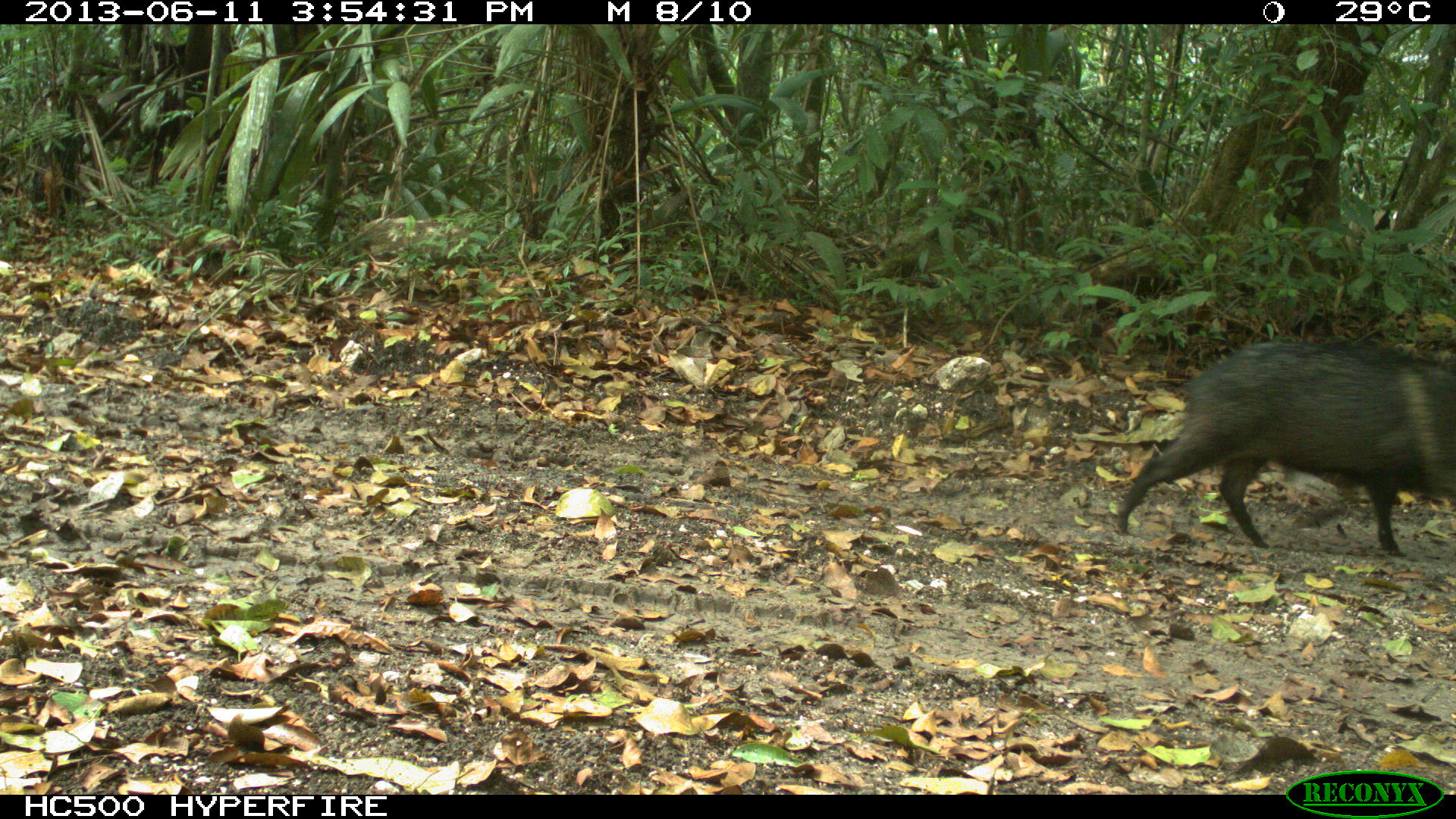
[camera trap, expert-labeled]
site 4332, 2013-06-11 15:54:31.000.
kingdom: Animalia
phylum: Chordata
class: Mammalia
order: Artiodactyla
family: Tayassuidae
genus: Pecari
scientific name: Pecari tajacu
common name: collared peccary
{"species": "Pecari tajacu (collared peccary)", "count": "1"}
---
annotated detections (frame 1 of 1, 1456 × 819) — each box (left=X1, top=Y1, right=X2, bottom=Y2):
pecari tajacu: (left=1111, top=335, right=1456, bottom=554)